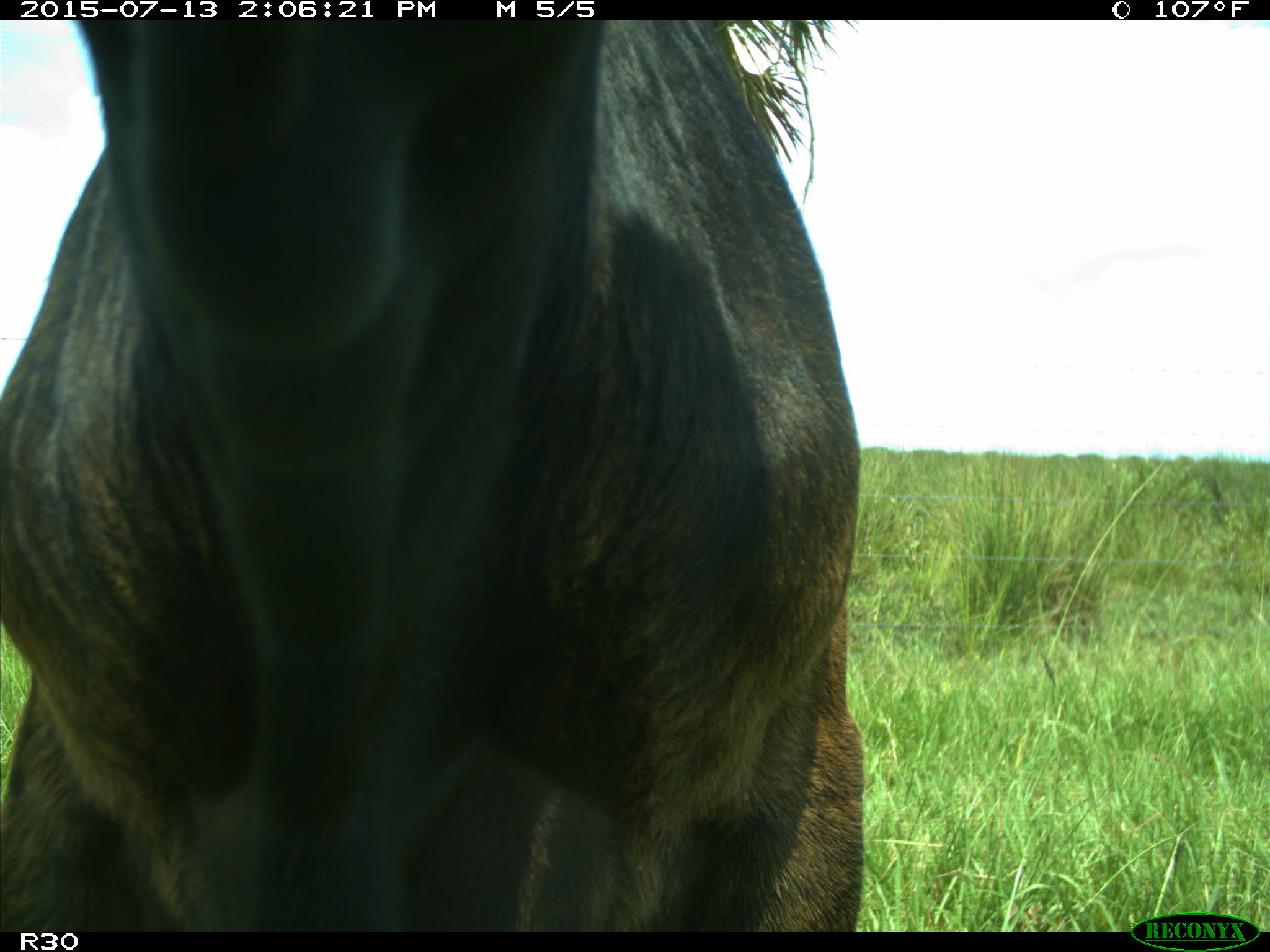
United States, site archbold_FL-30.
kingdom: Animalia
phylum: Chordata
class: Mammalia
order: Artiodactyla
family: Bovidae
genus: Bos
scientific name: Bos taurus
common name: domestic cow